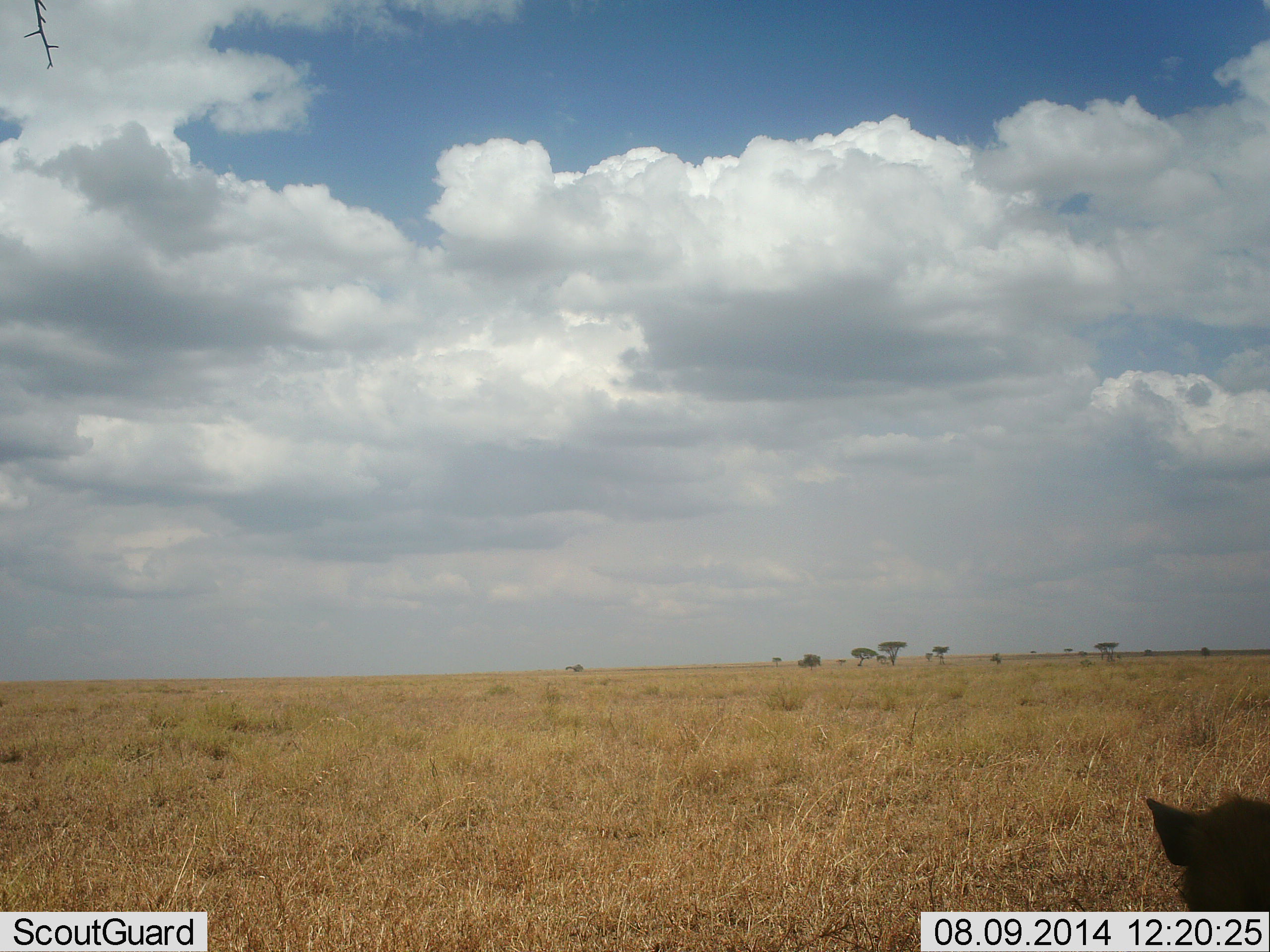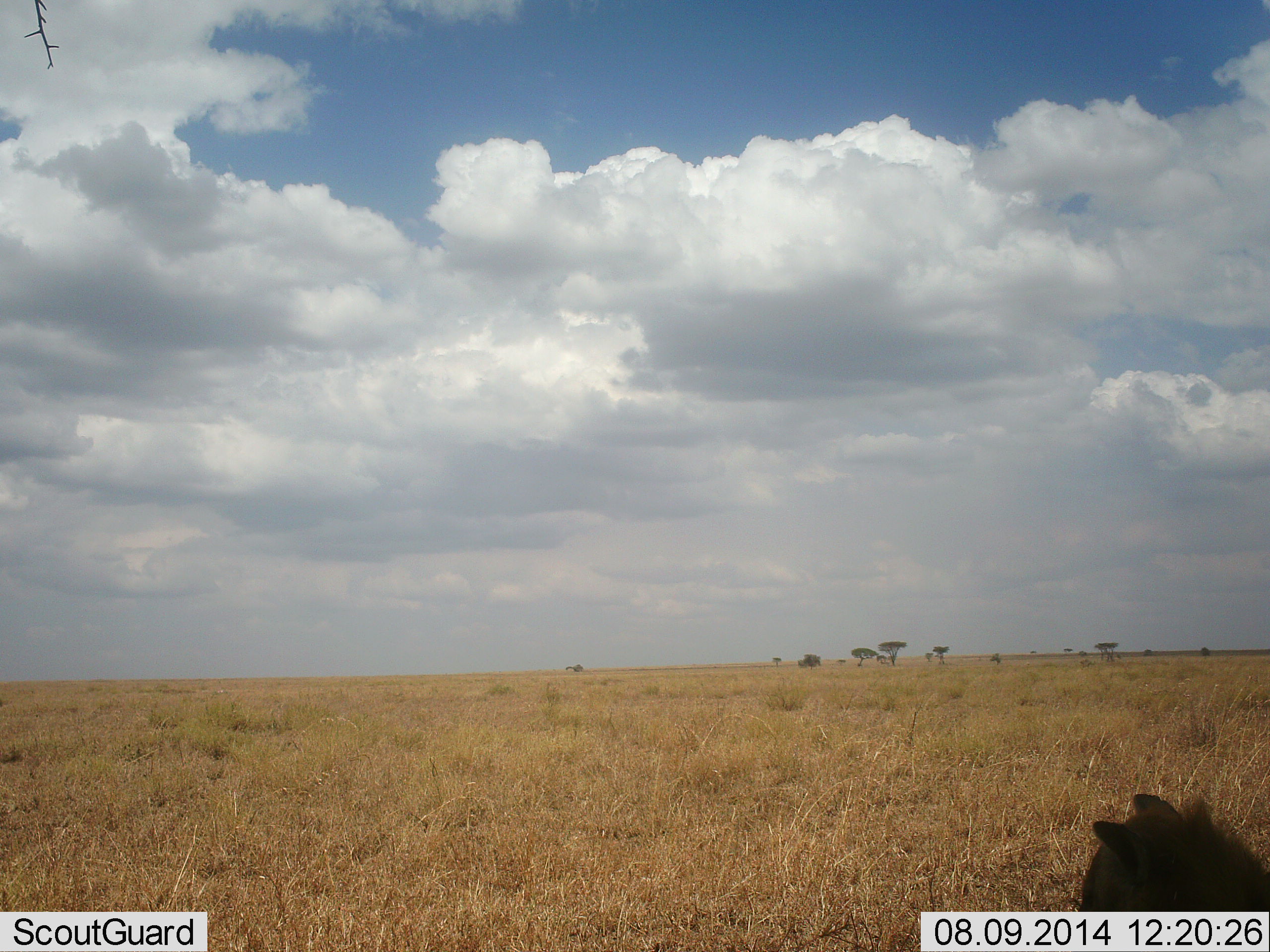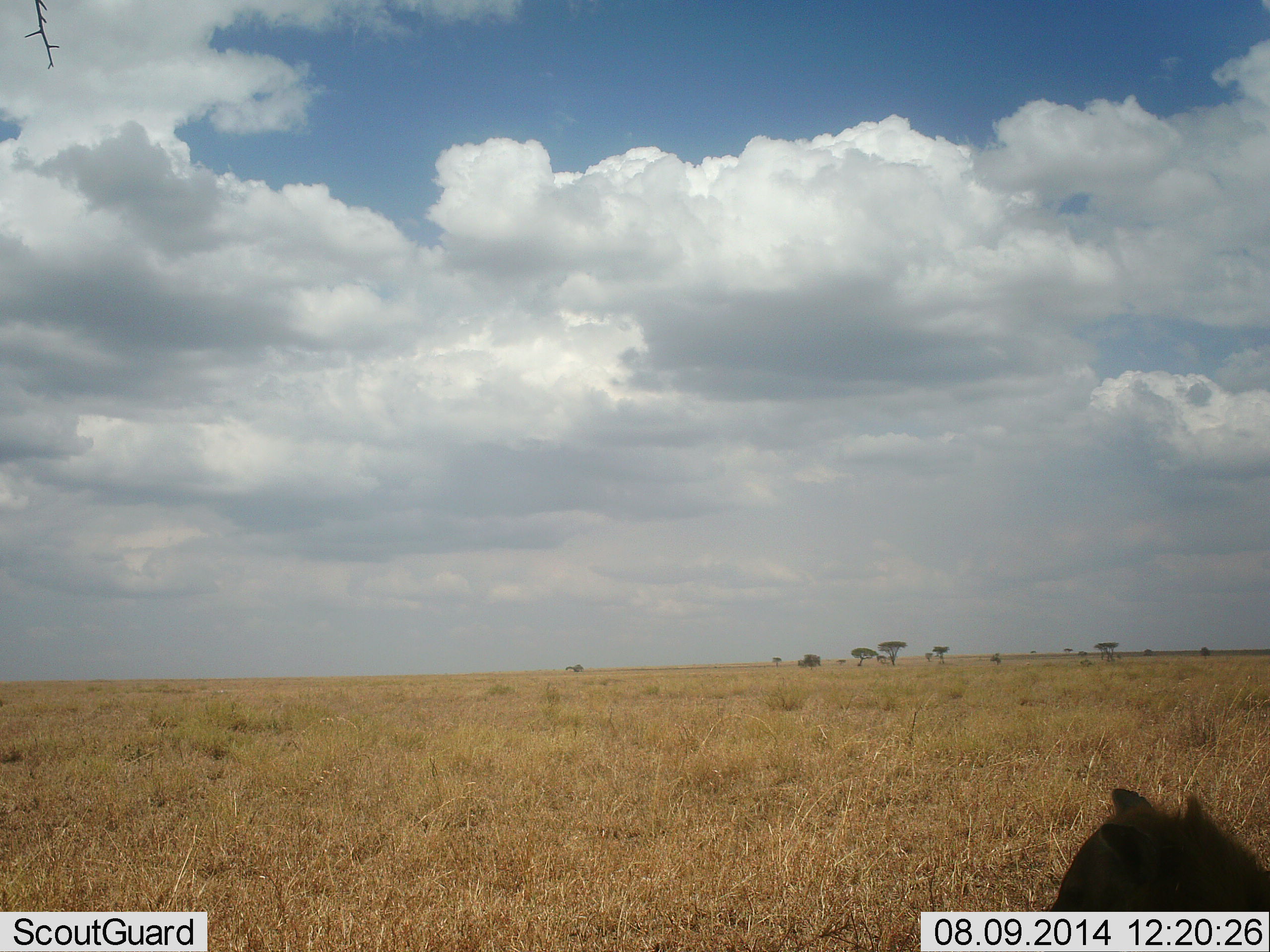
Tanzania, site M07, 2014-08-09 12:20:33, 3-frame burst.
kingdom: Animalia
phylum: Chordata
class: Mammalia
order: Carnivora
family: Hyaenidae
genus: Crocuta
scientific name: Crocuta crocuta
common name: spotted hyena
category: hyenaspotted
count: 1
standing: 38%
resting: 50%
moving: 12%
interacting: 0%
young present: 0%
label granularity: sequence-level